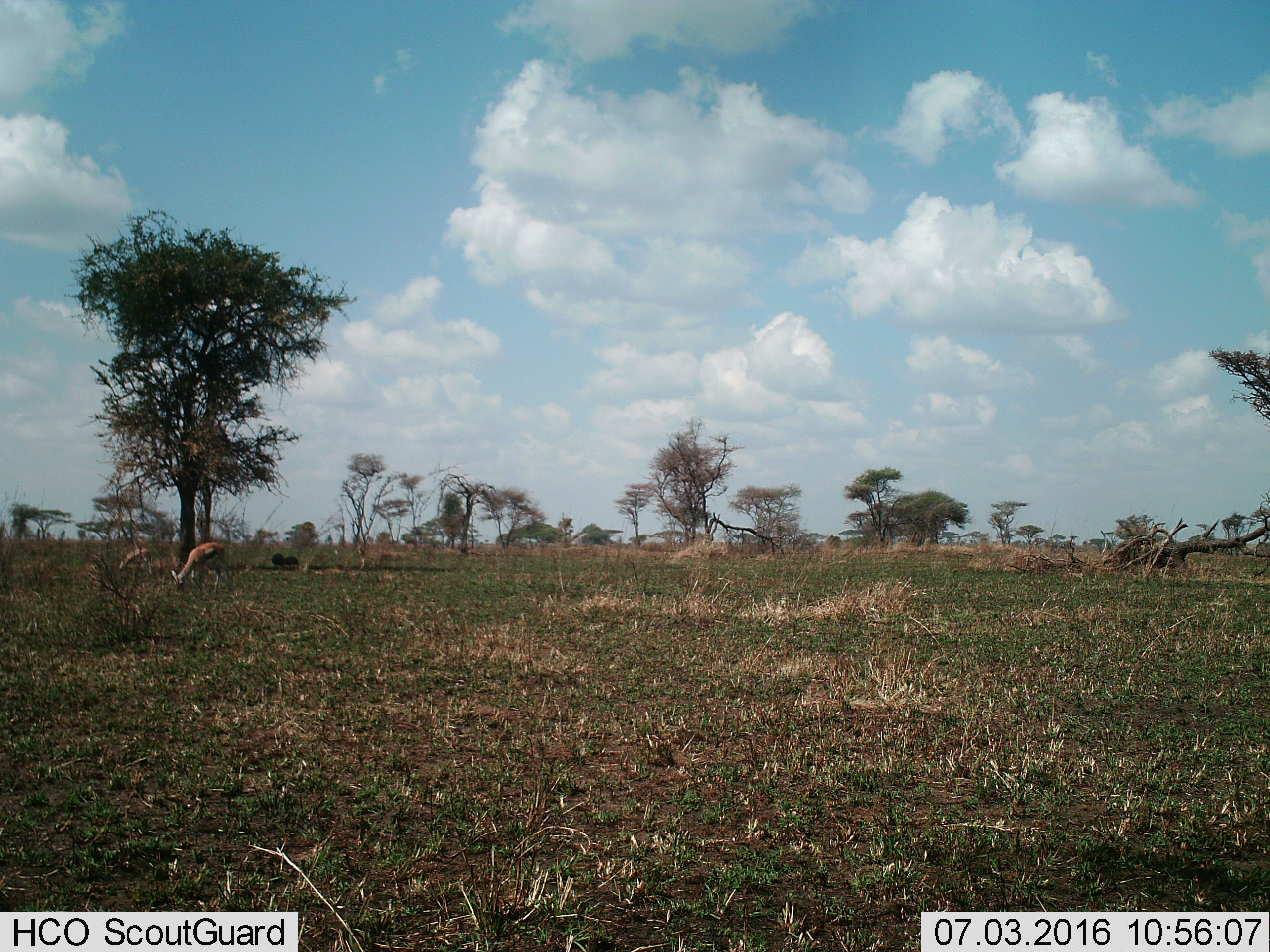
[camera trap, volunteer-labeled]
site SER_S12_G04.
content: unidentified animal